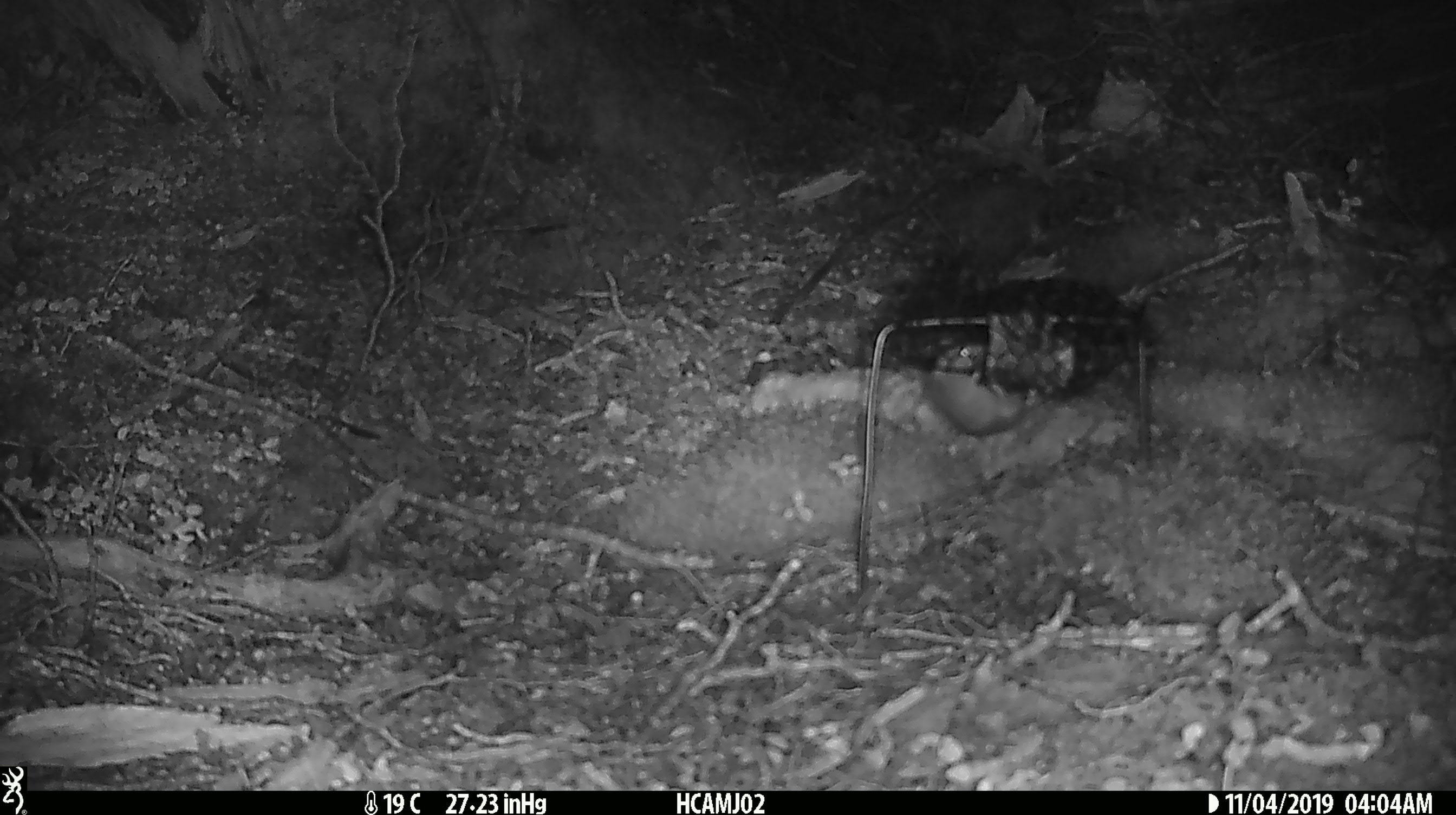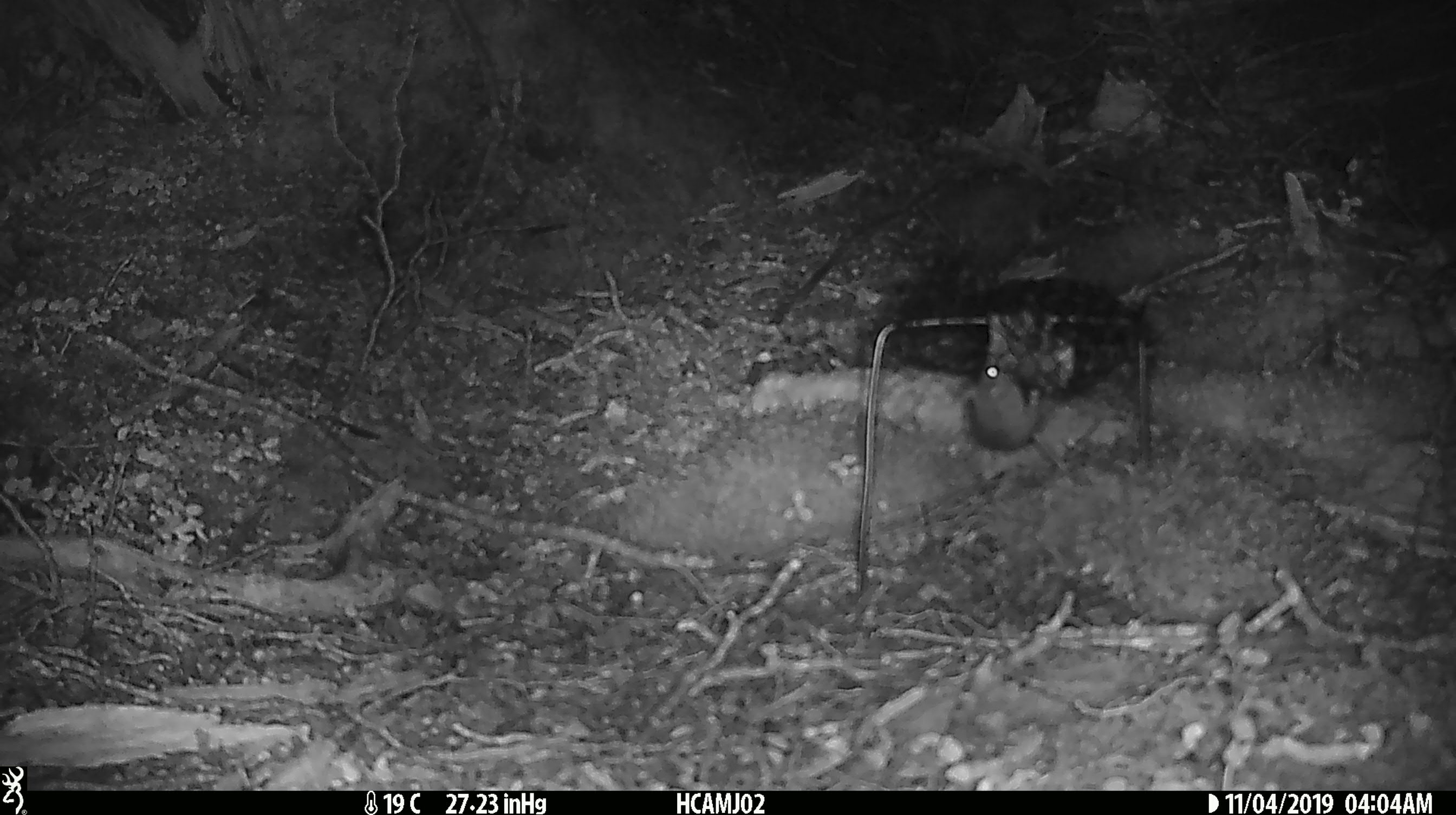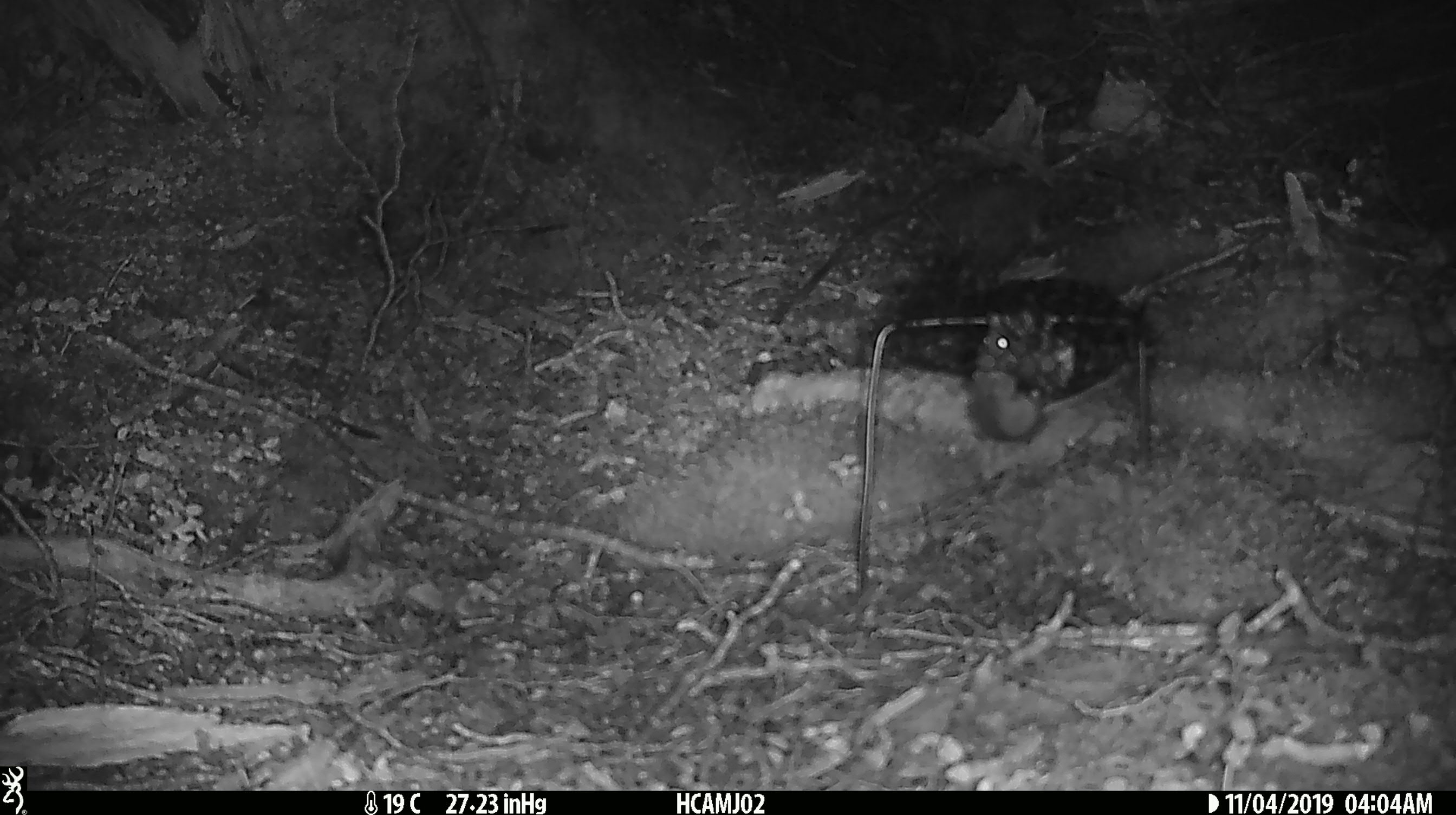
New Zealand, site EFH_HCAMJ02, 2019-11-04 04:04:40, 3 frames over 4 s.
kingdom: Animalia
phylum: Chordata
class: Mammalia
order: Rodentia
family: Muridae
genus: Mus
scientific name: Mus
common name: mouse